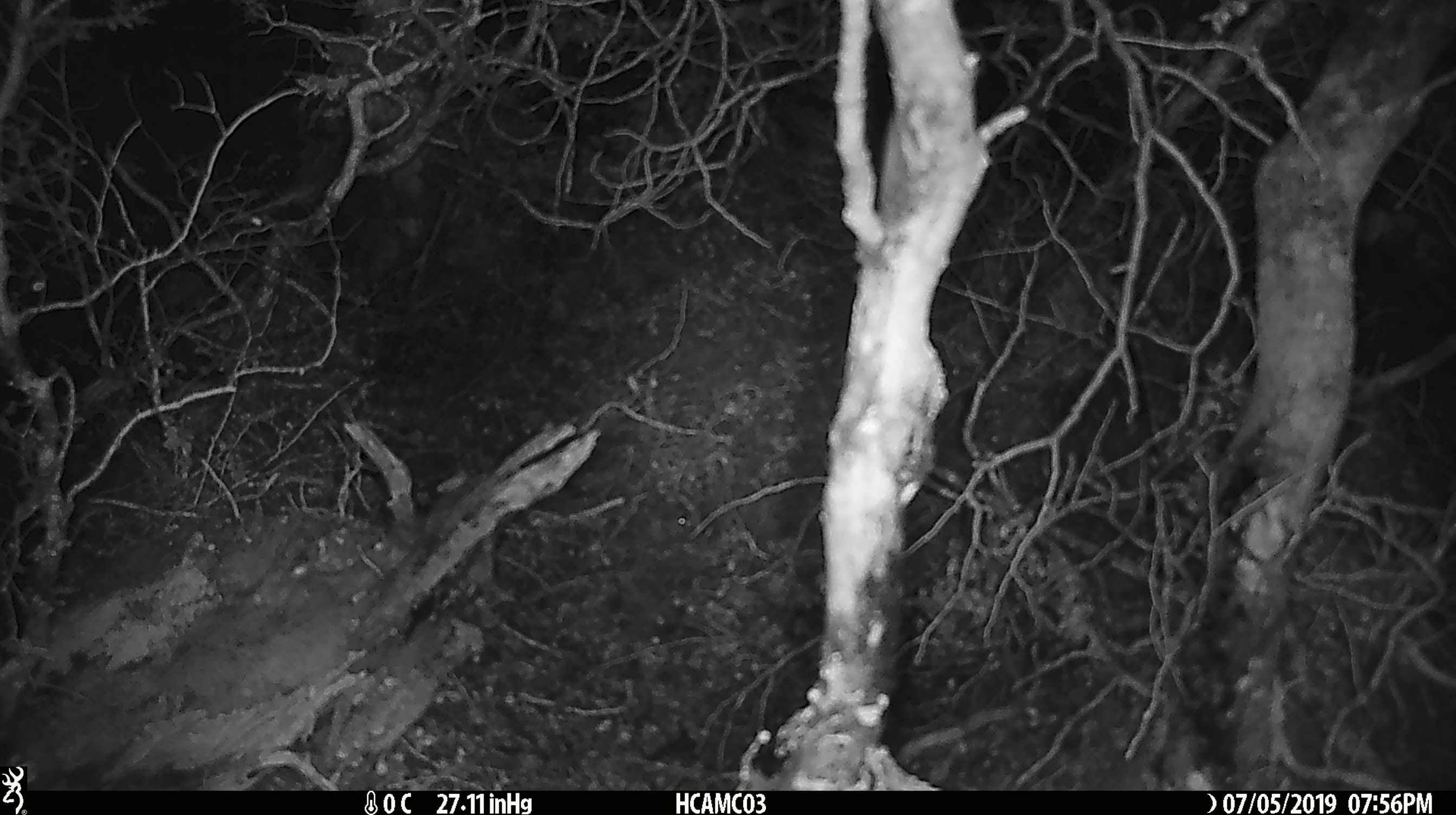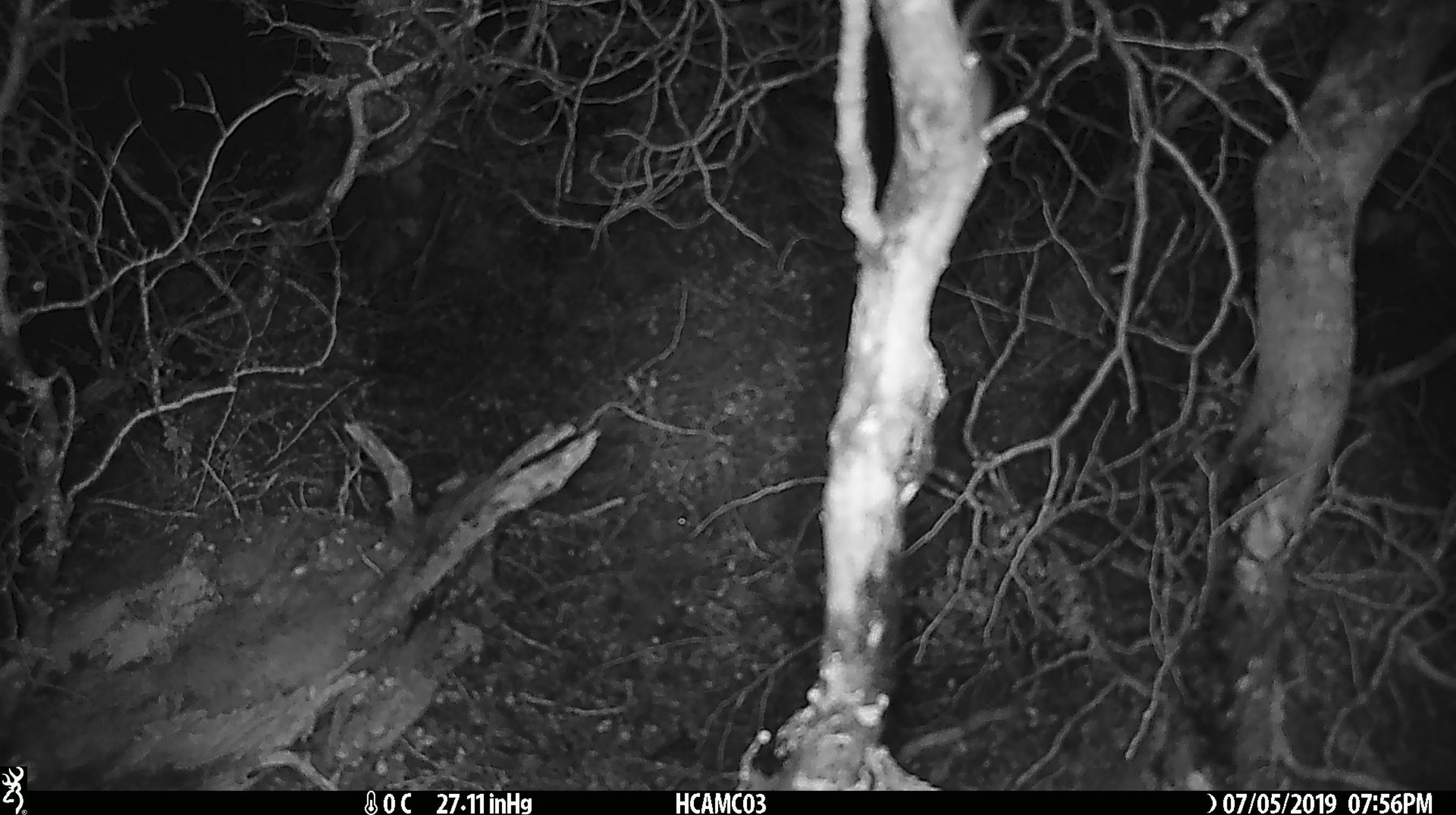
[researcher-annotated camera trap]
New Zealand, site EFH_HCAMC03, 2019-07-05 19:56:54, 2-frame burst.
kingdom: Animalia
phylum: Chordata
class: Mammalia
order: Rodentia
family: Muridae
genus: Rattus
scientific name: Rattus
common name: rat